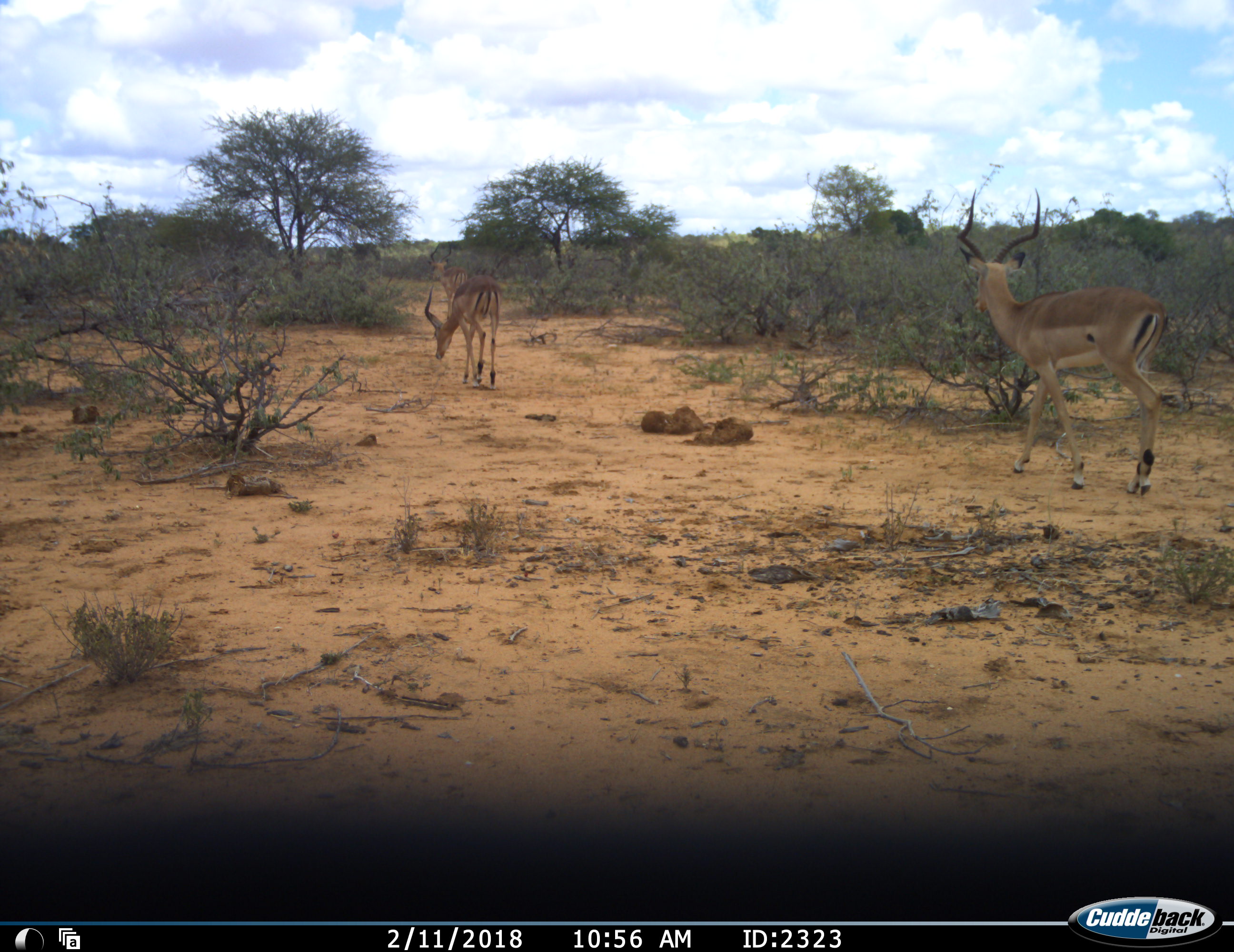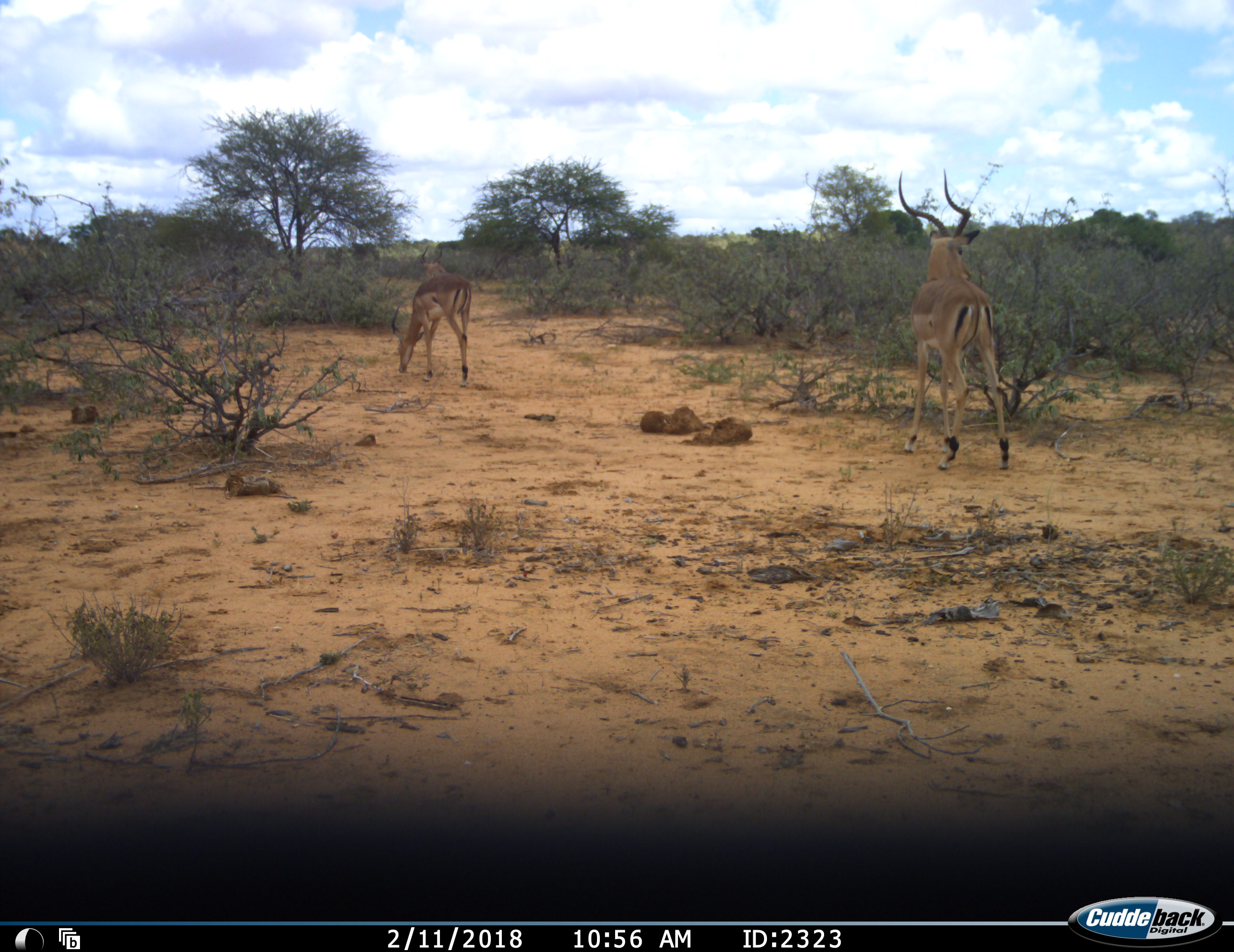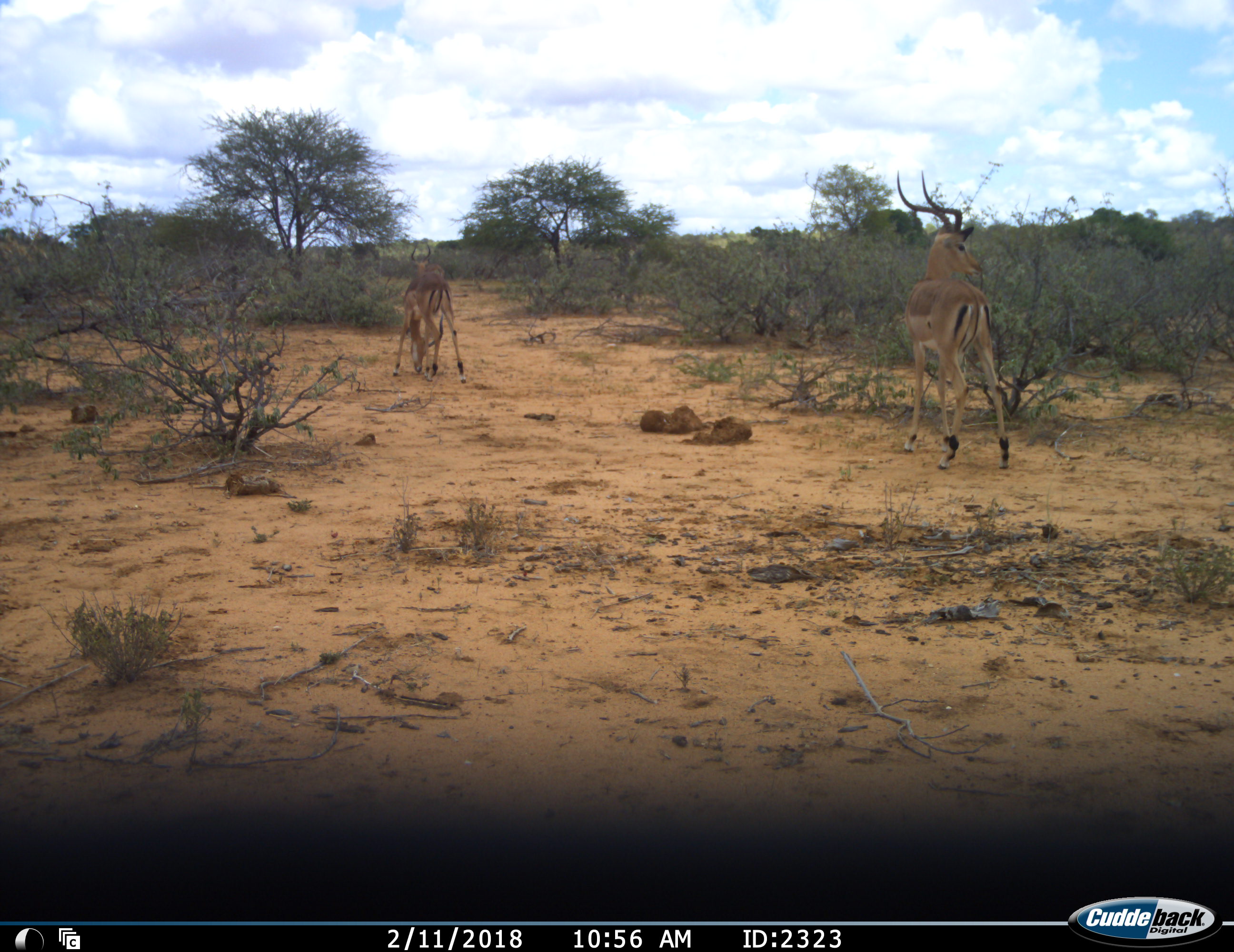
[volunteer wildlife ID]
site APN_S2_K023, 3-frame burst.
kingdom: Animalia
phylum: Chordata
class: Mammalia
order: Artiodactyla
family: Bovidae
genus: Aepyceros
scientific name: Aepyceros melampus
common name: impala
Impala (Aepyceros melampus), count 3. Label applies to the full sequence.